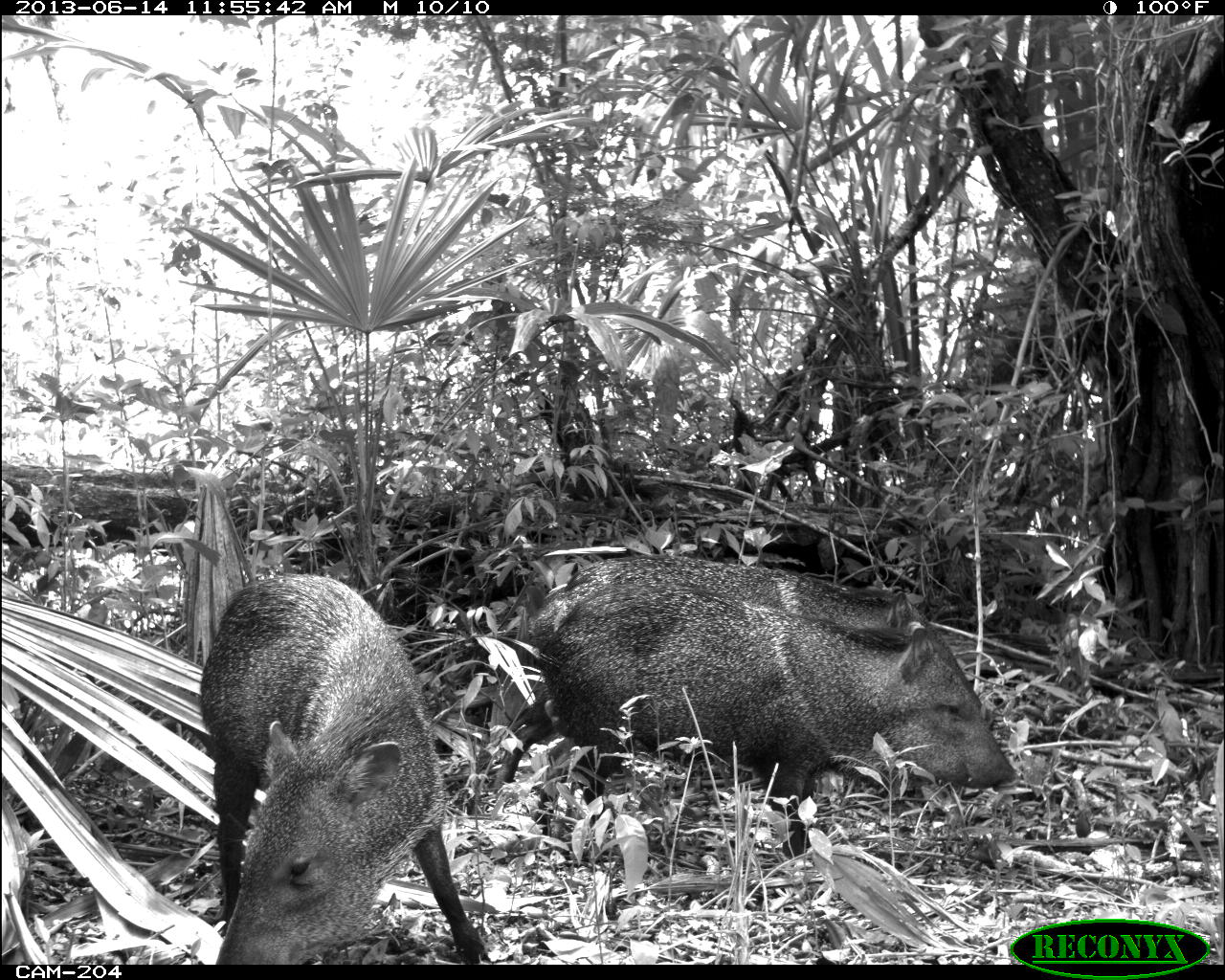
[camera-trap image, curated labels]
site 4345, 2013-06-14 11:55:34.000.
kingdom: Animalia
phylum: Chordata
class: Mammalia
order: Artiodactyla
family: Tayassuidae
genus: Pecari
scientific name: Pecari tajacu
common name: collared peccary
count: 3